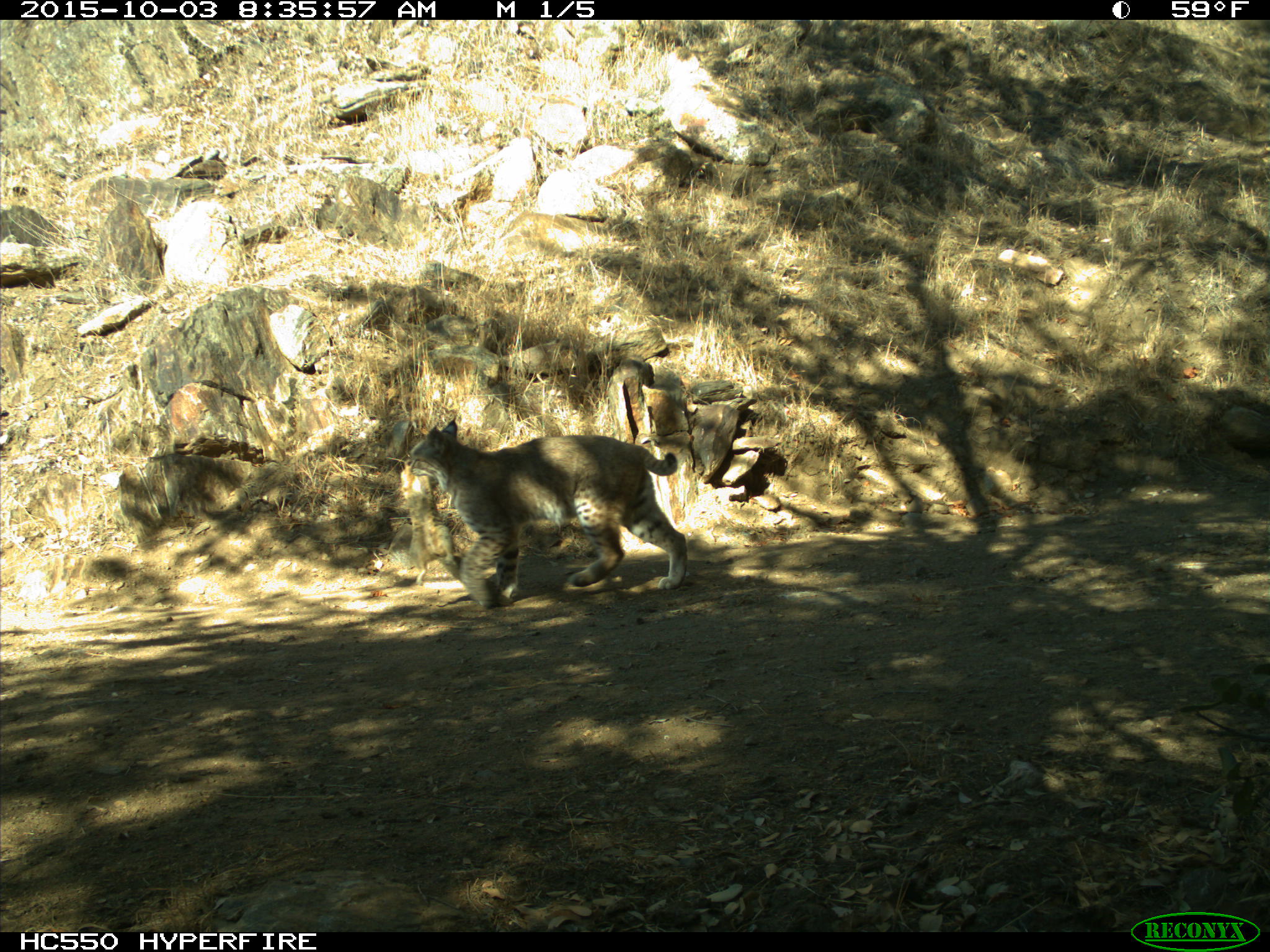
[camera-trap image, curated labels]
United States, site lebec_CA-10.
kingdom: Animalia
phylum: Chordata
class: Mammalia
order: Carnivora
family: Felidae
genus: Lynx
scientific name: Lynx rufus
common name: bobcat